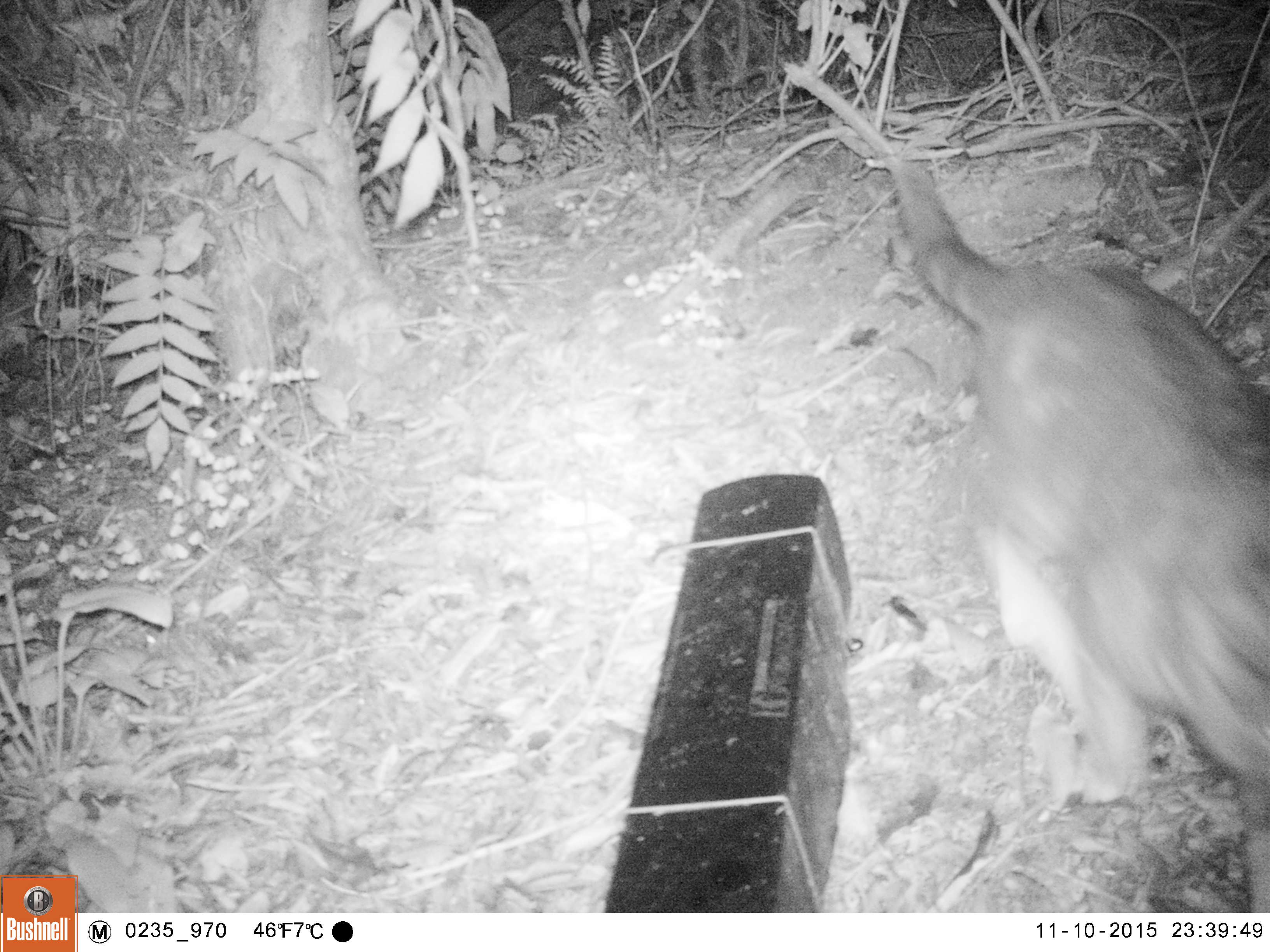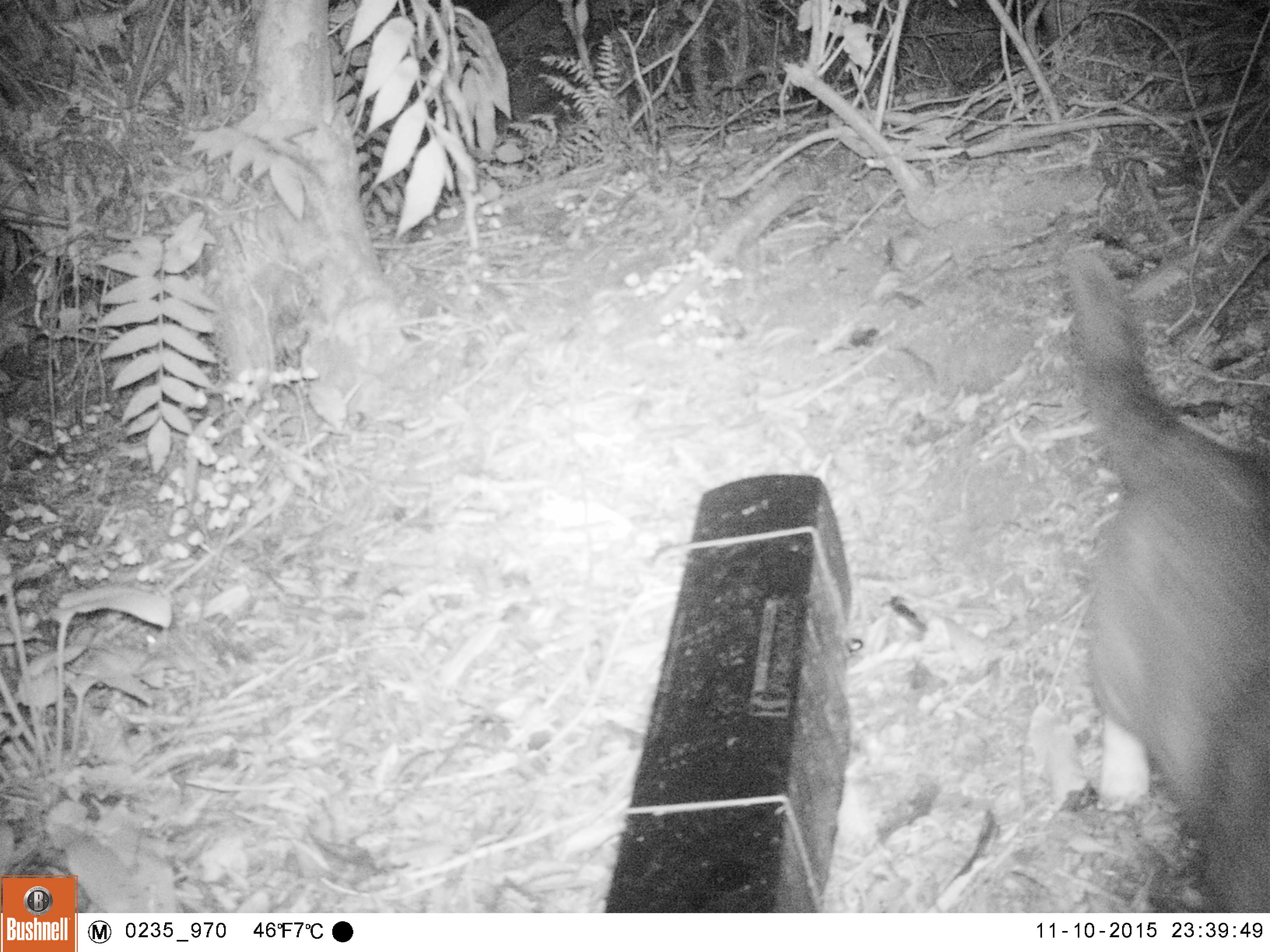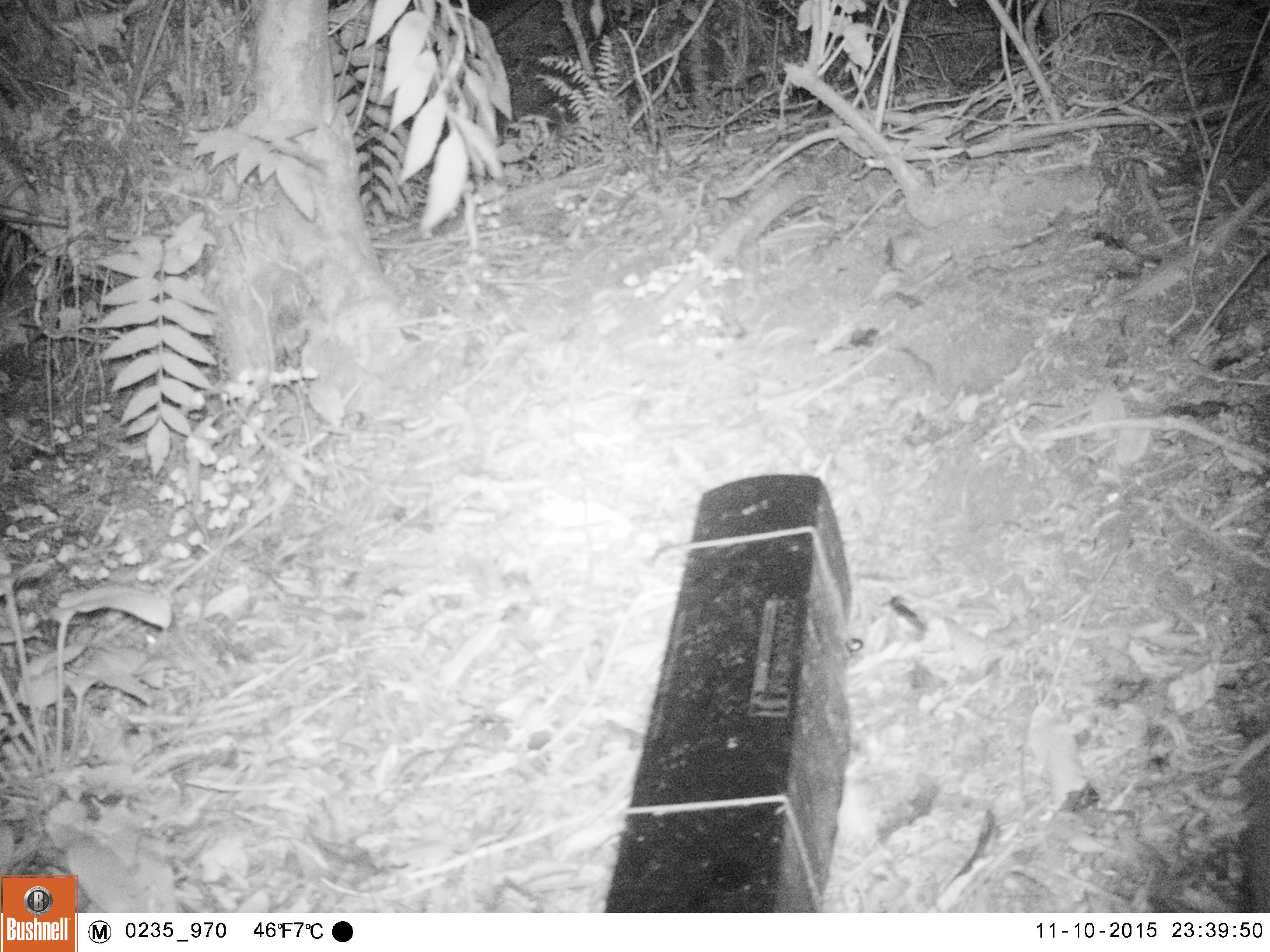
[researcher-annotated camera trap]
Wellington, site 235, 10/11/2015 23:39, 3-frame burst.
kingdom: Animalia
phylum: Chordata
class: Mammalia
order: Carnivora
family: Felidae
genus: Felis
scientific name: Felis catus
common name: cat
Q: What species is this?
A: Cat (Felis catus).